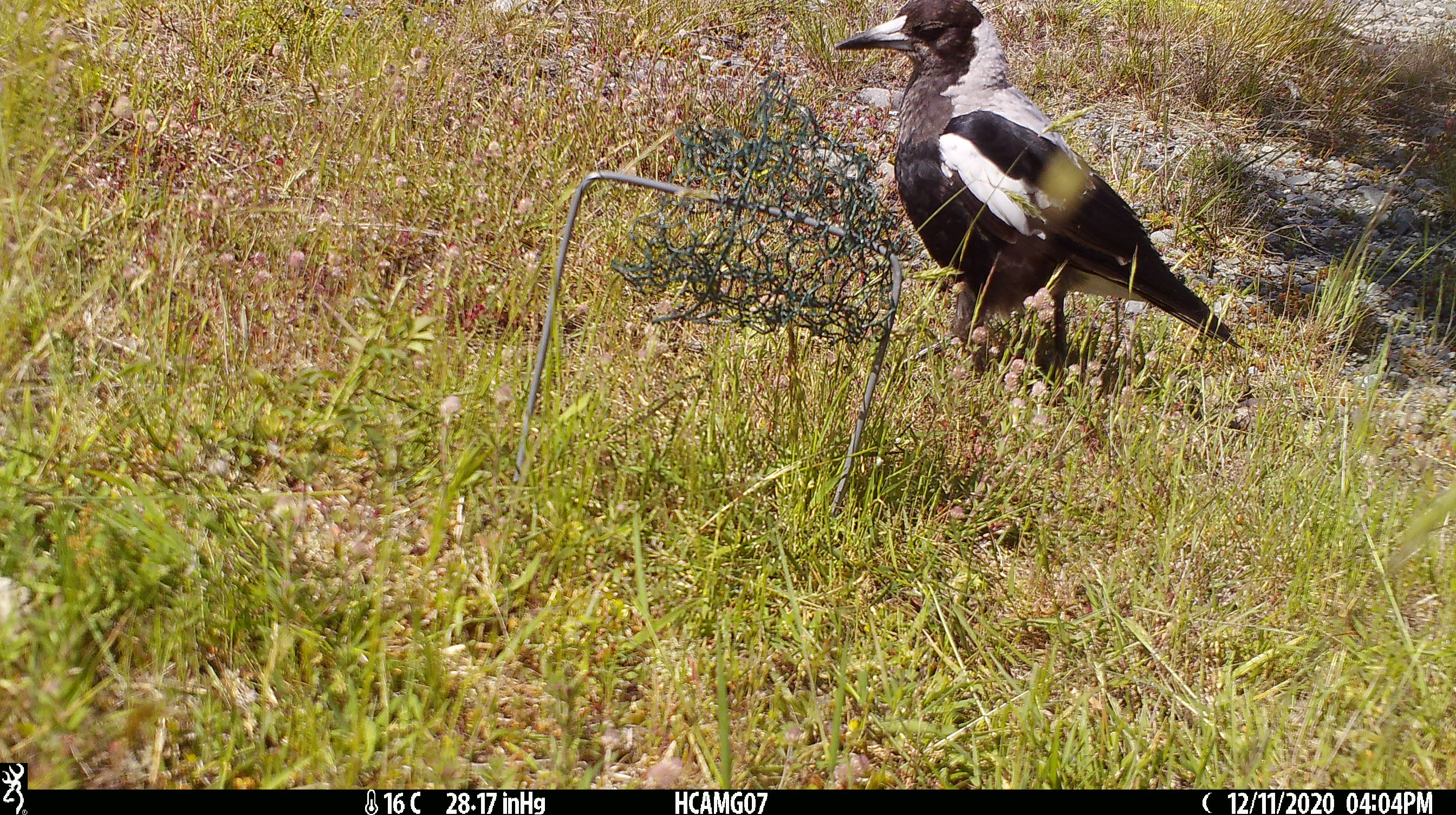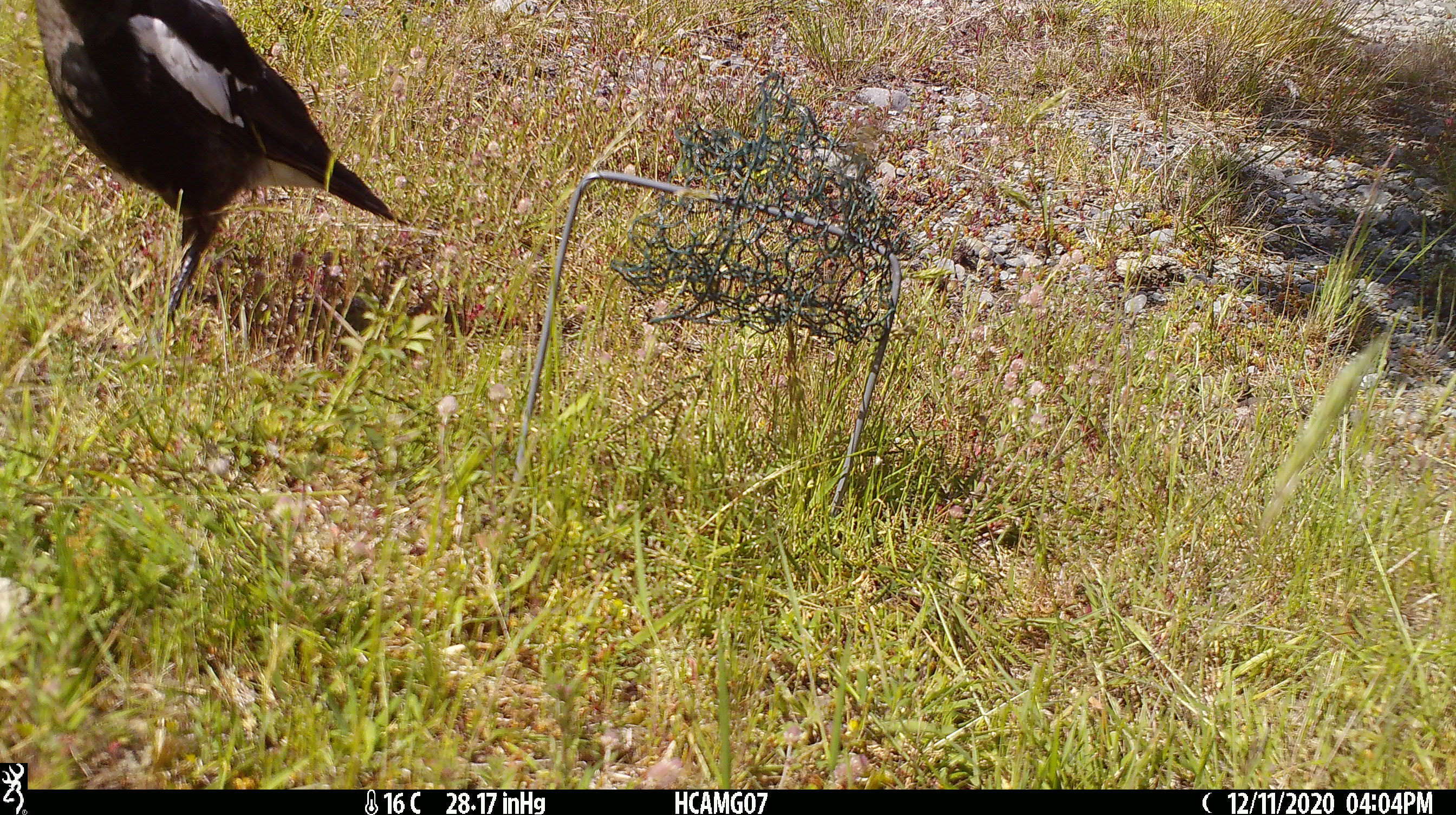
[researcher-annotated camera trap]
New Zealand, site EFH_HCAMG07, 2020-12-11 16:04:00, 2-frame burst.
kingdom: Animalia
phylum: Chordata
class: Aves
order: Passeriformes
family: Artamidae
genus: Gymnorhina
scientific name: Gymnorhina tibicen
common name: australian magpie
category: magpie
Magpie (australian magpie) (Gymnorhina tibicen).